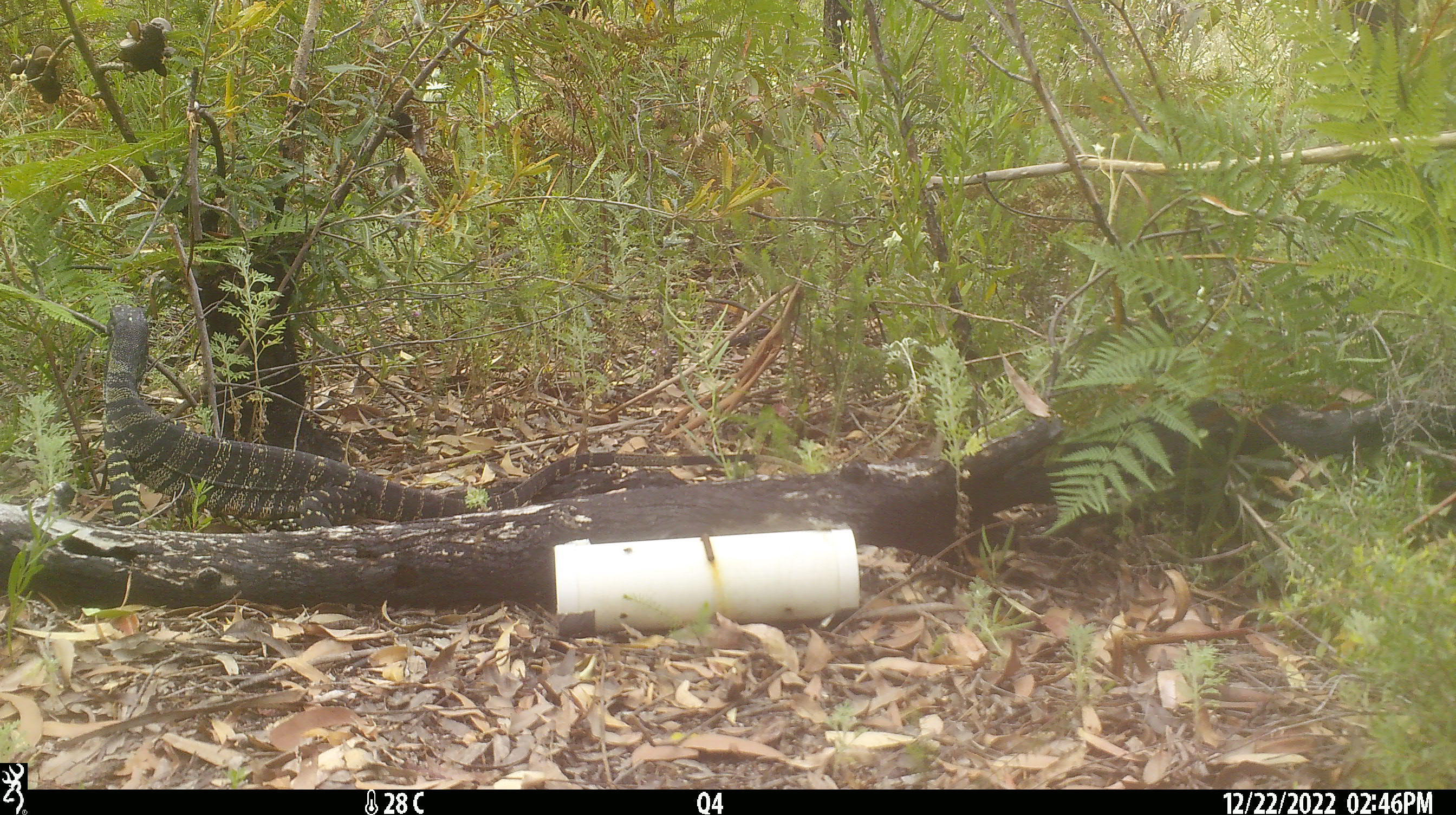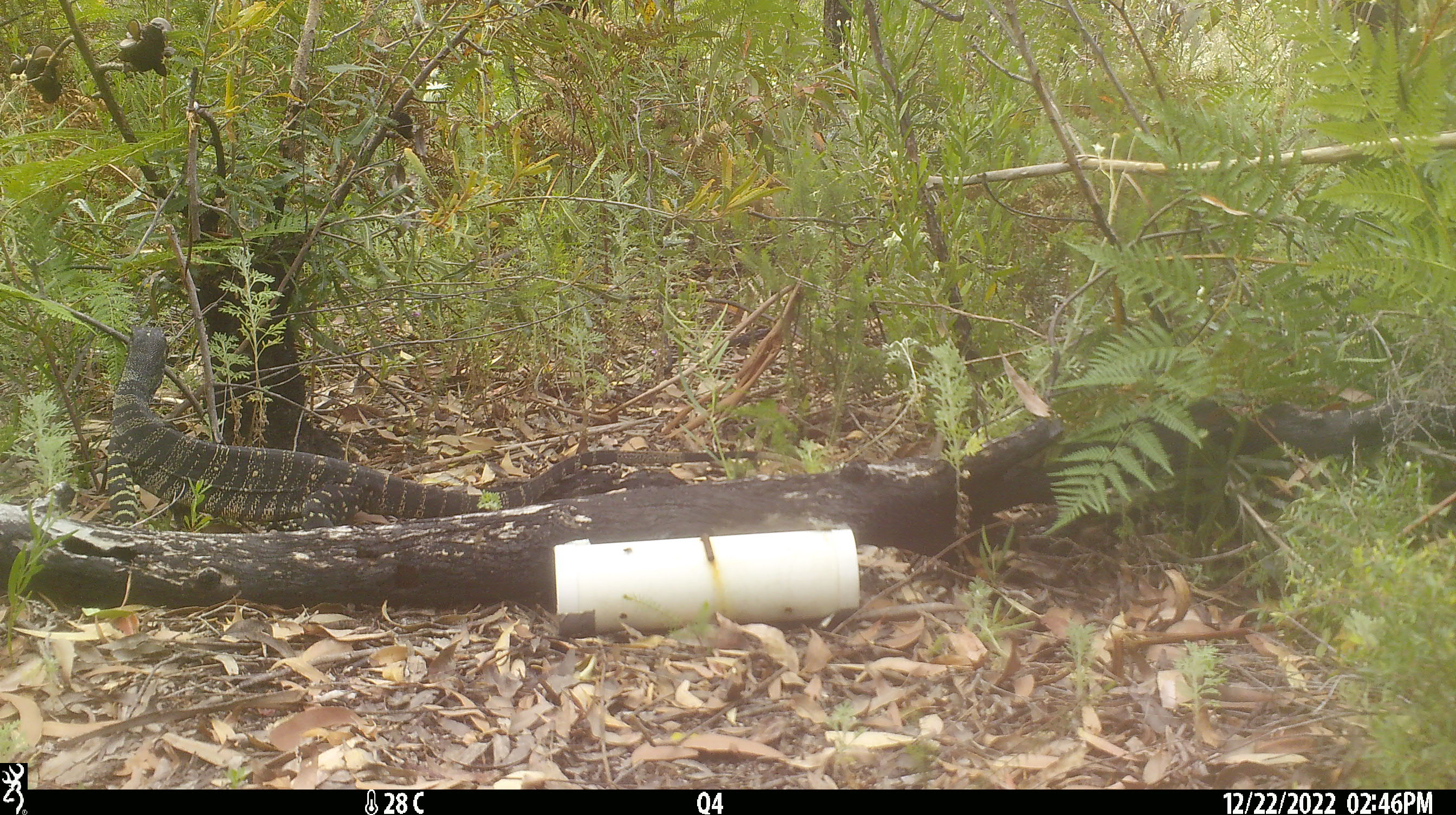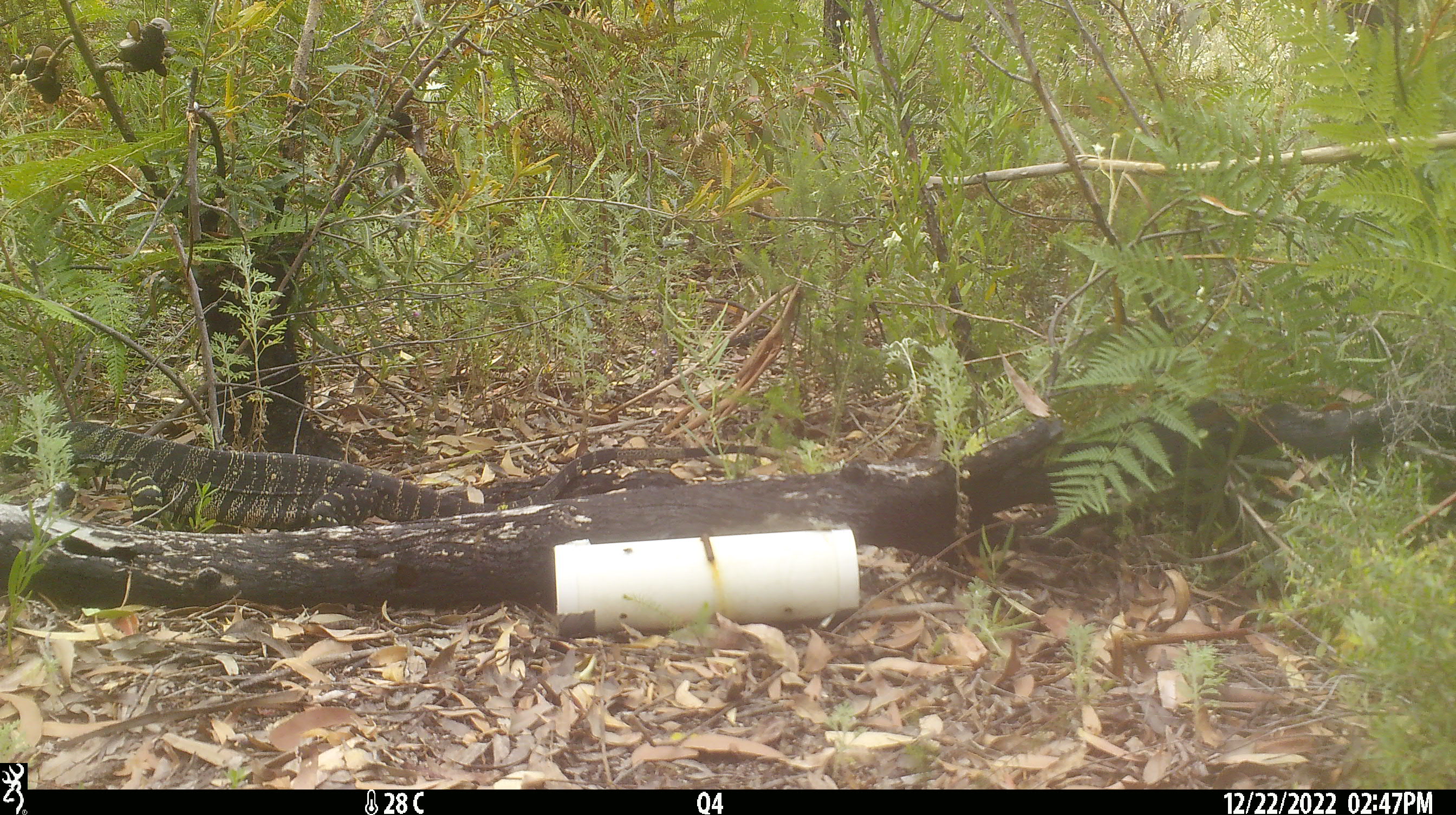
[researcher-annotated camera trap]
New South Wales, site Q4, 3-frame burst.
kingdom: Animalia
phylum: Chordata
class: Reptilia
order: Squamata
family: Varanidae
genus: Varanus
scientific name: Varanus varius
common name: lace monitor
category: goanna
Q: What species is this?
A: Goanna (lace monitor) (Varanus varius).